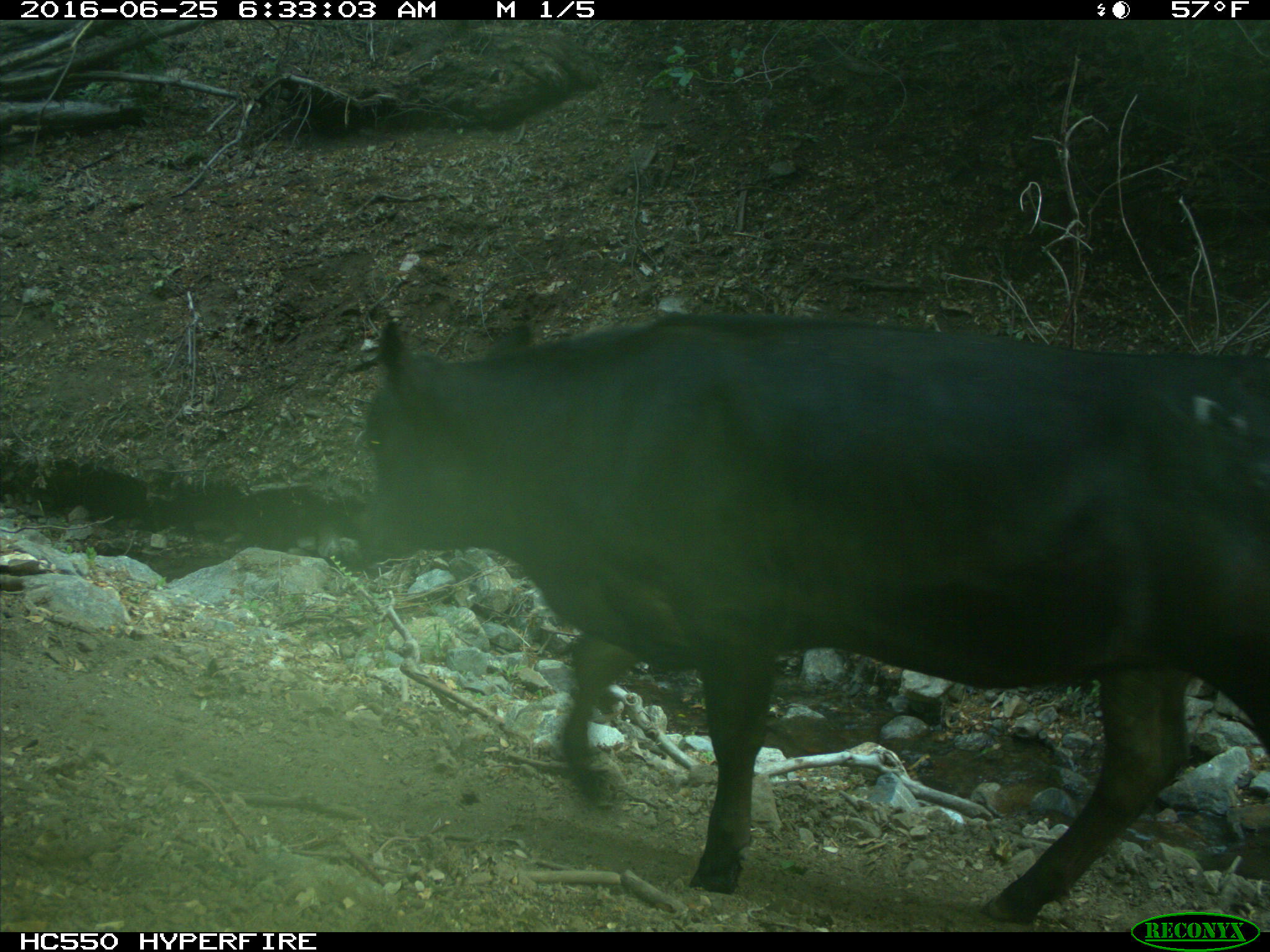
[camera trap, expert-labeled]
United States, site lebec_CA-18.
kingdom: Animalia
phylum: Chordata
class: Mammalia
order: Artiodactyla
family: Bovidae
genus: Bos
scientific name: Bos taurus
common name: domestic cow